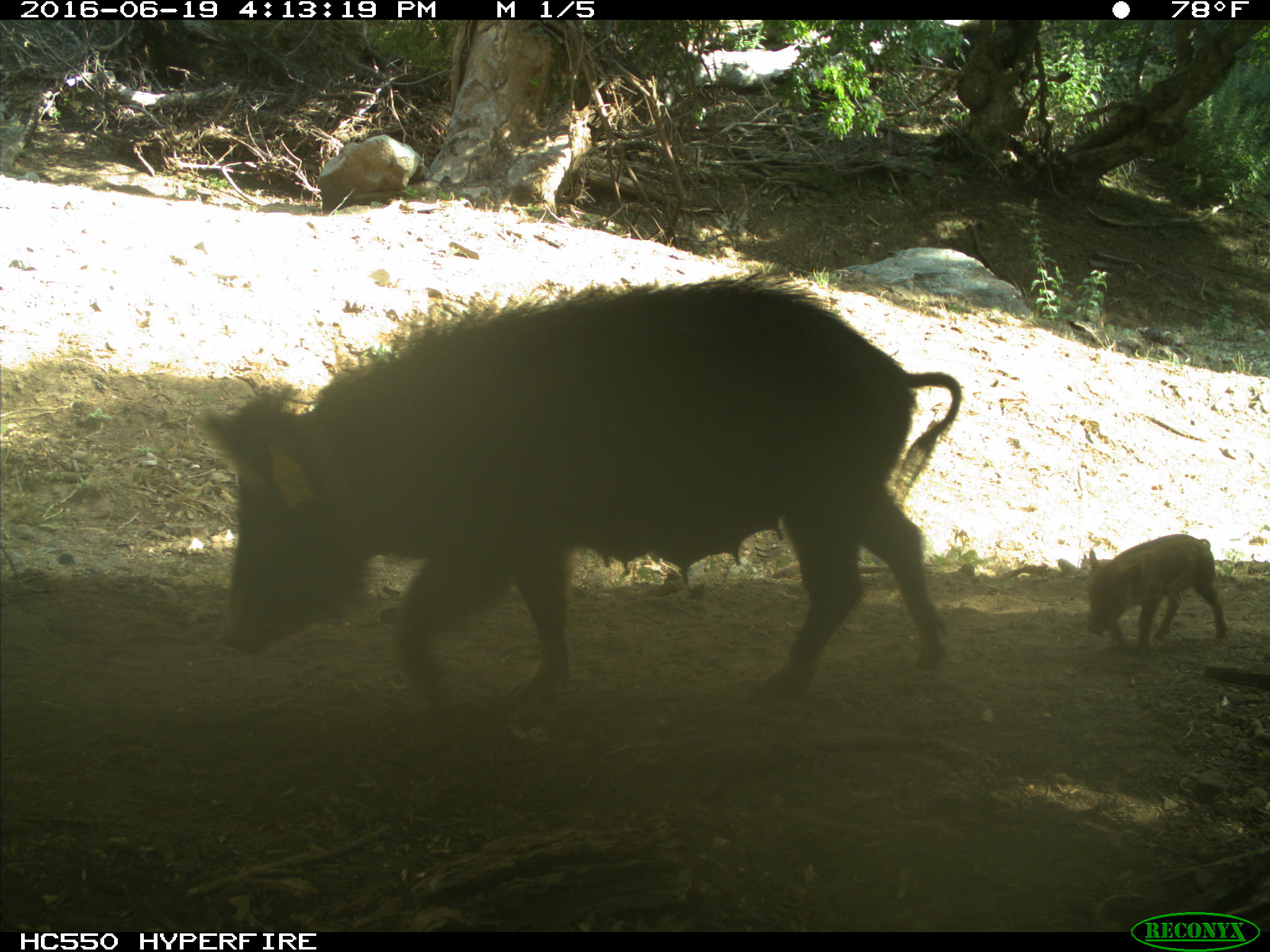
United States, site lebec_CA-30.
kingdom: Animalia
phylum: Chordata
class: Mammalia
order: Artiodactyla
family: Suidae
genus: Sus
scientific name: Sus scrofa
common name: wild boar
Sus scrofa (wild boar).